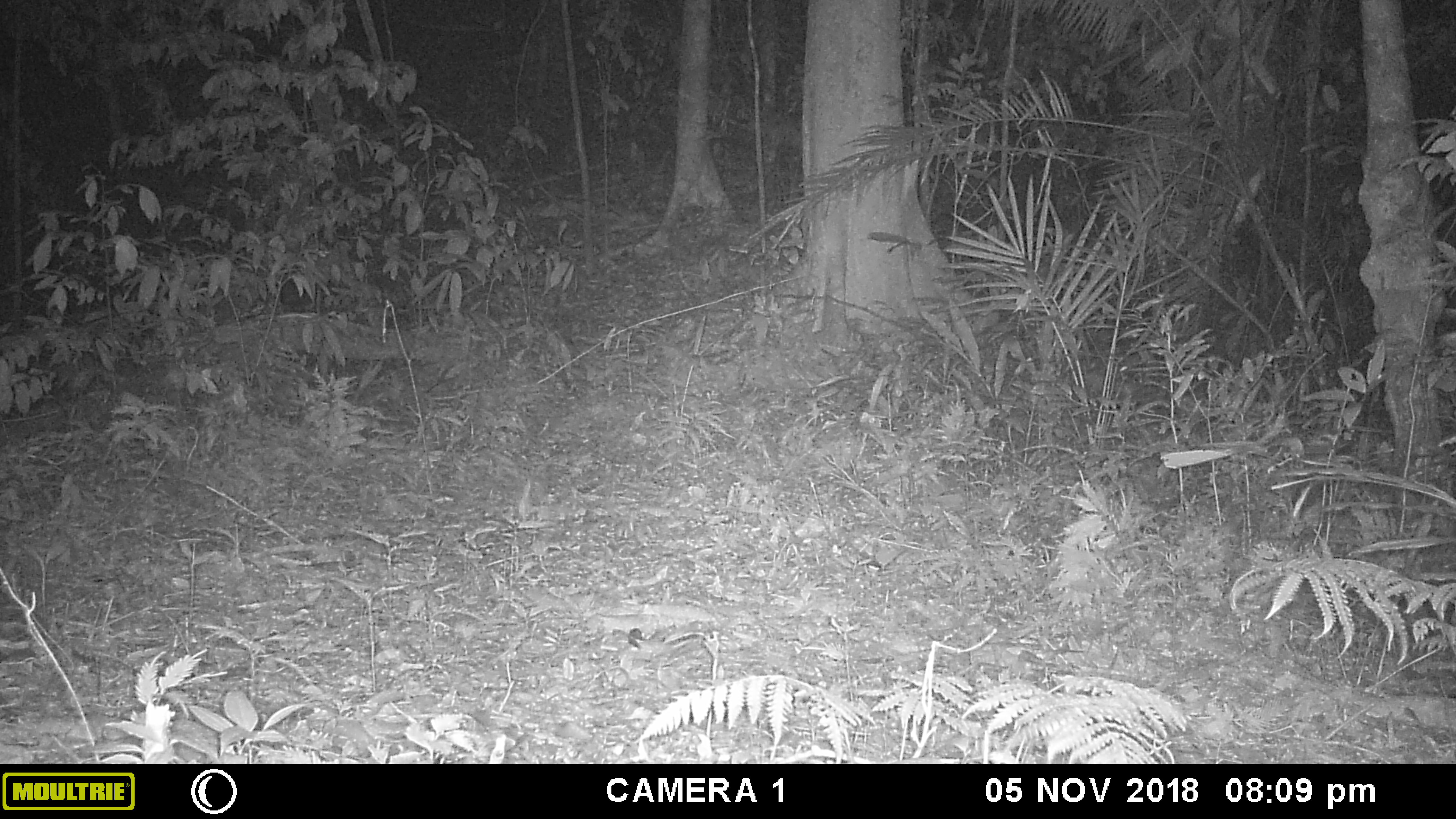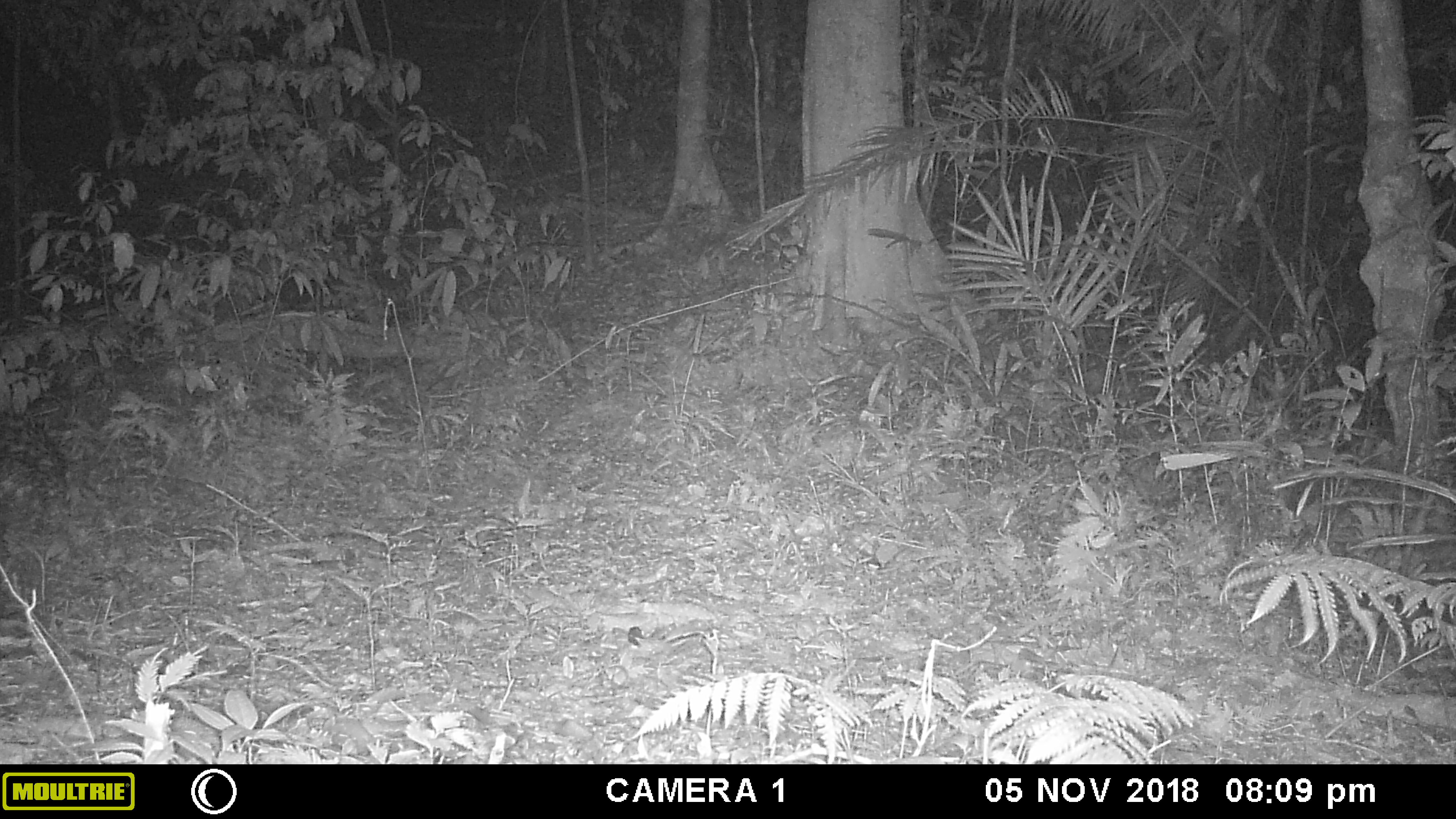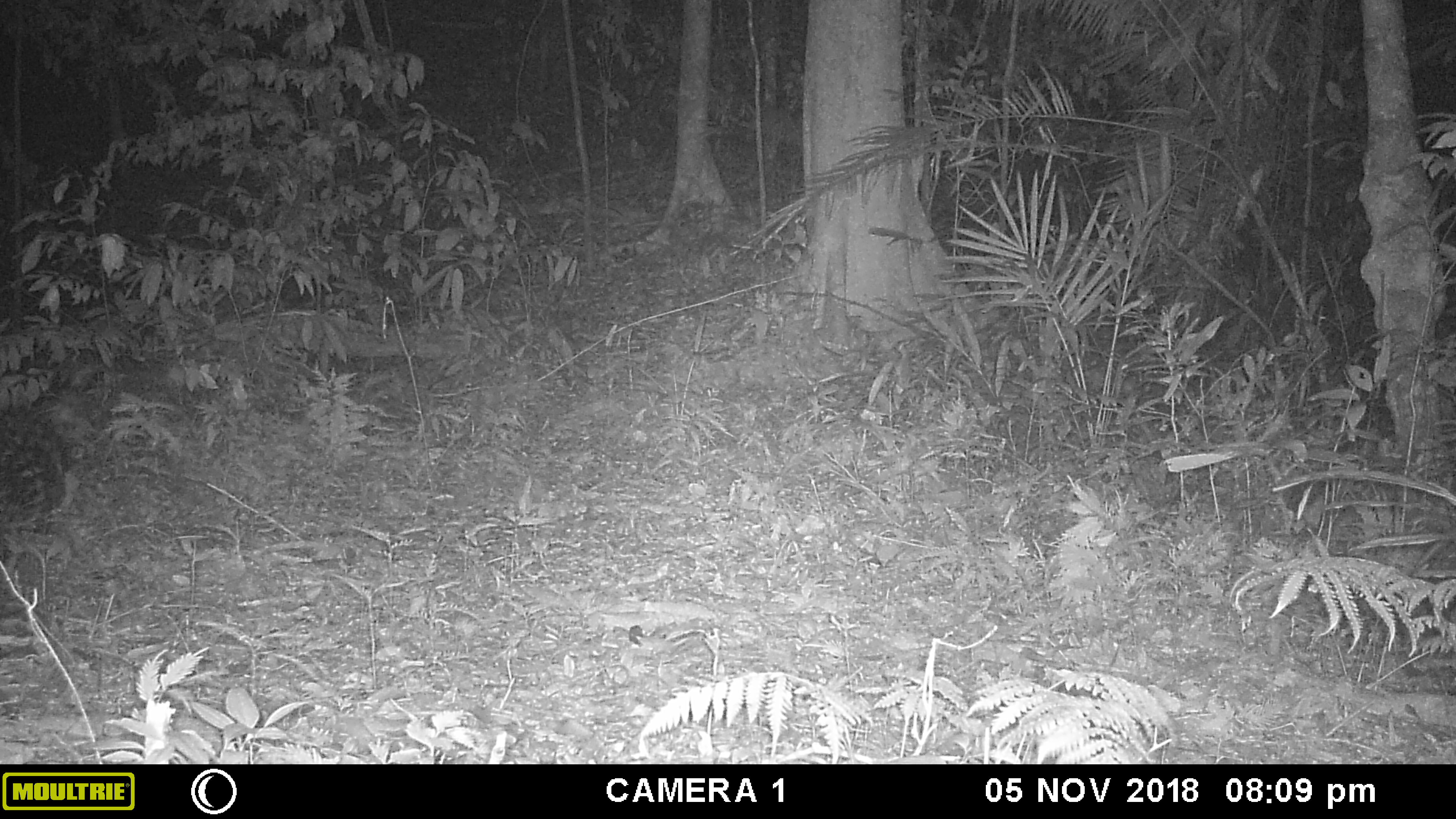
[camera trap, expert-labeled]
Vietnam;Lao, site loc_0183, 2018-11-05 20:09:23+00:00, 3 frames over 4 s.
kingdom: Animalia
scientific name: Animalia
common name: animal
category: unidentified animal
Unidentified animal (animal) (Animalia). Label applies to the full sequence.